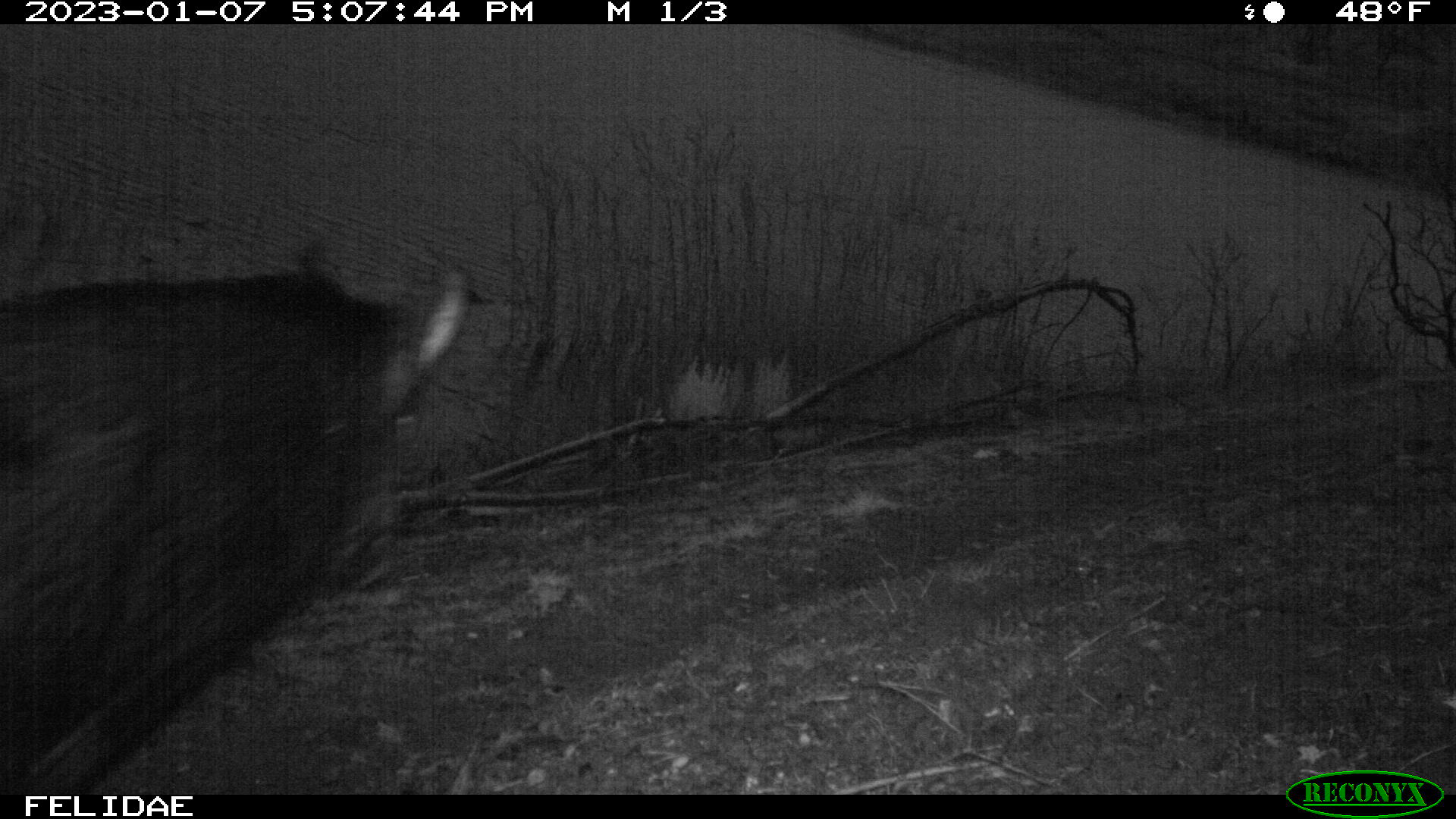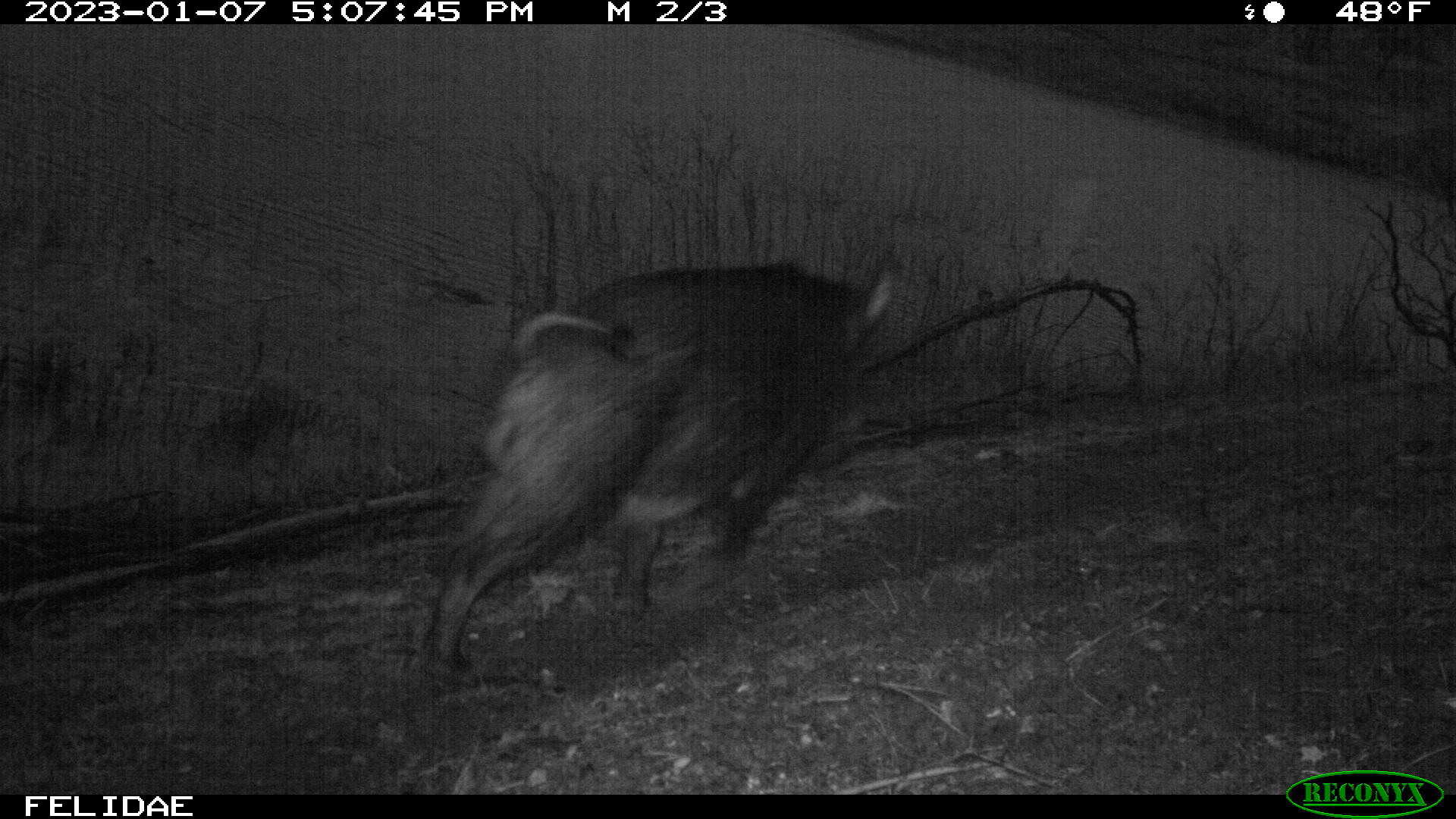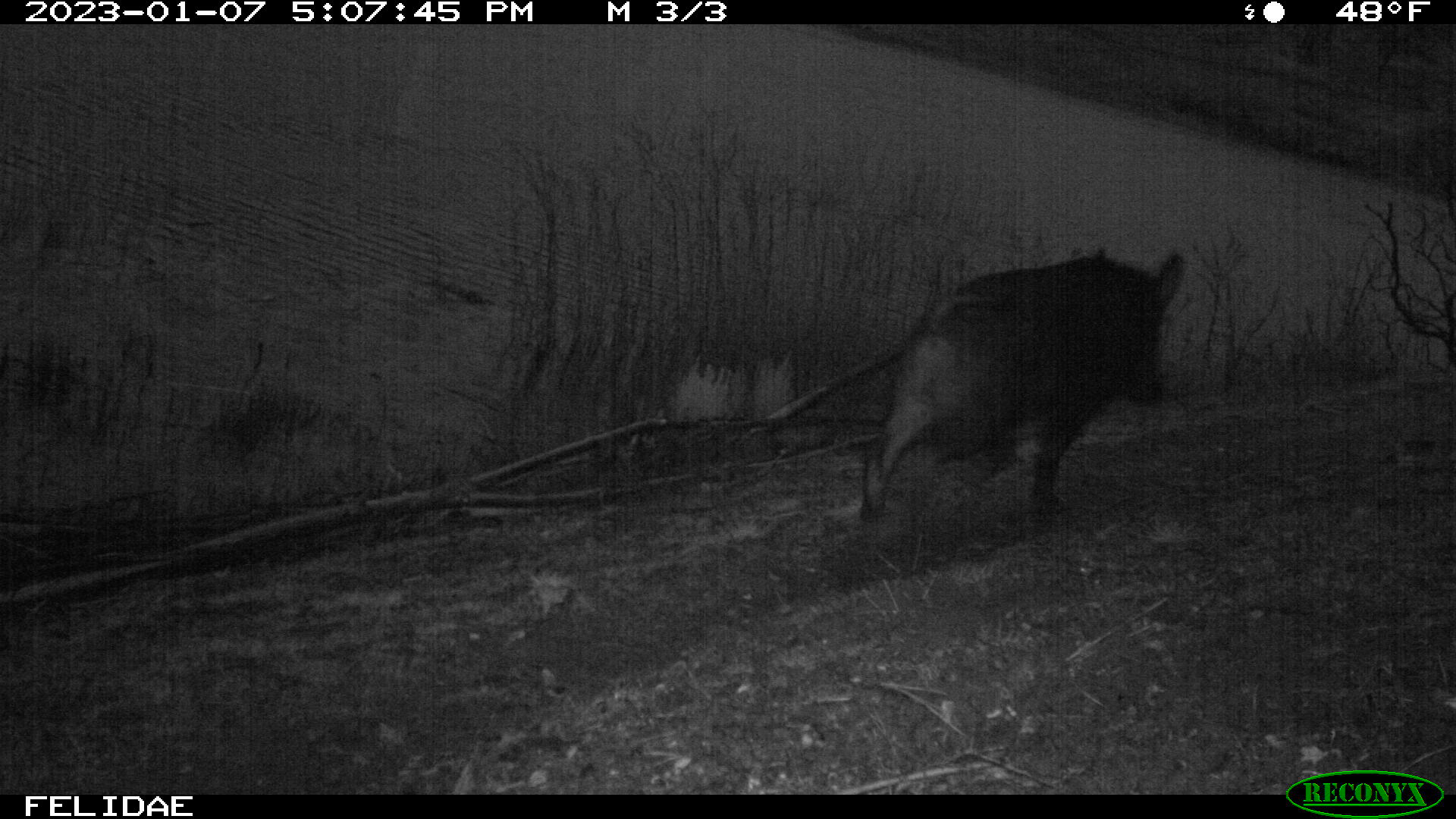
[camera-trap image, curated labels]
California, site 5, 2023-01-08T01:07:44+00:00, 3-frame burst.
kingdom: Animalia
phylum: Chordata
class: Mammalia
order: Artiodactyla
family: Suidae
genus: Sus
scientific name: Sus scrofa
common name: wild boar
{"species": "wild boar (Sus scrofa)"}